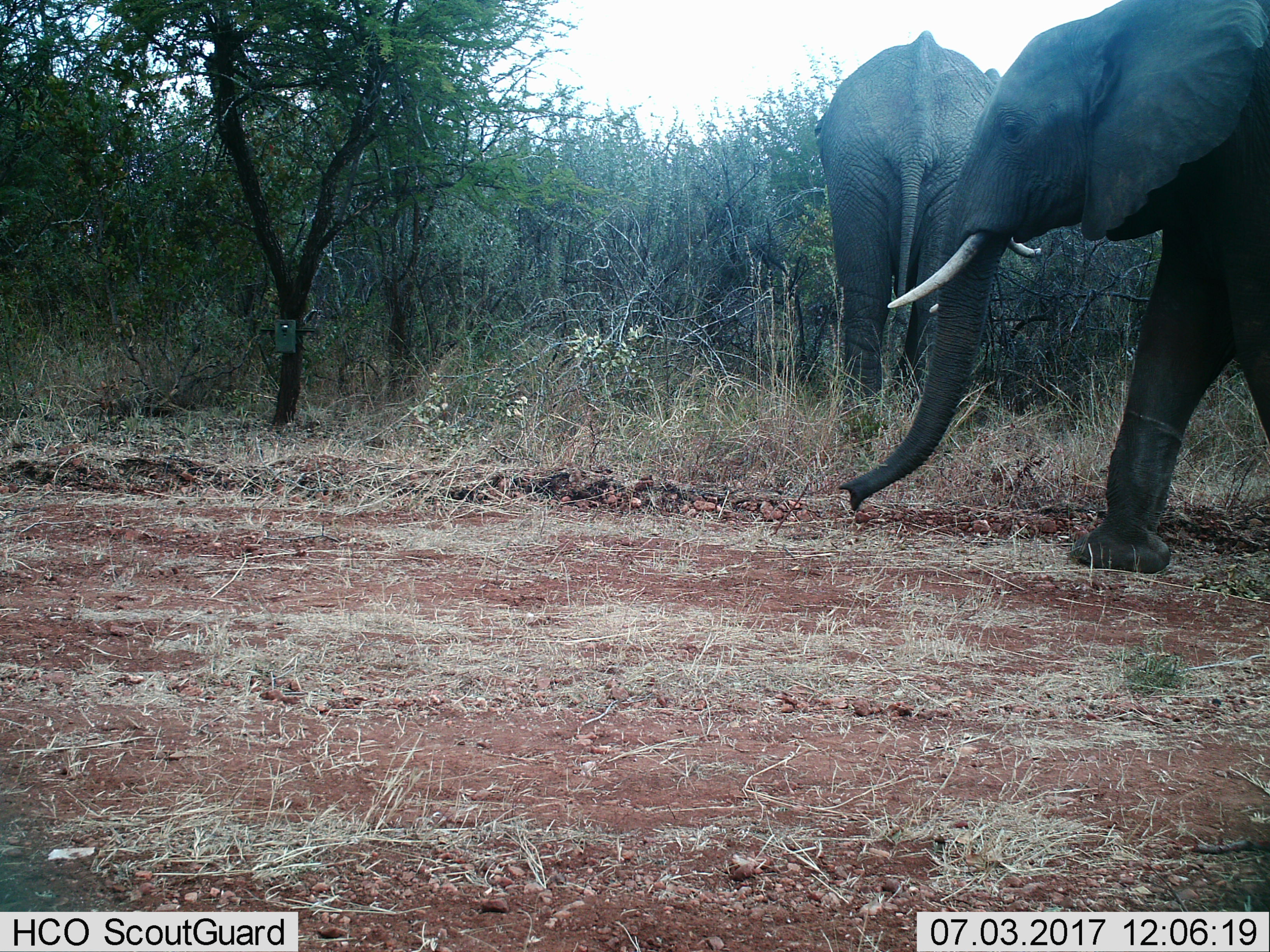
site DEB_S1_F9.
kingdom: Animalia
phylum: Chordata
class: Mammalia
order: Proboscidea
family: Elephantidae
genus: Loxodonta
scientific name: Loxodonta africana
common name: african bush elephant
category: elephant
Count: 2.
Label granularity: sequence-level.